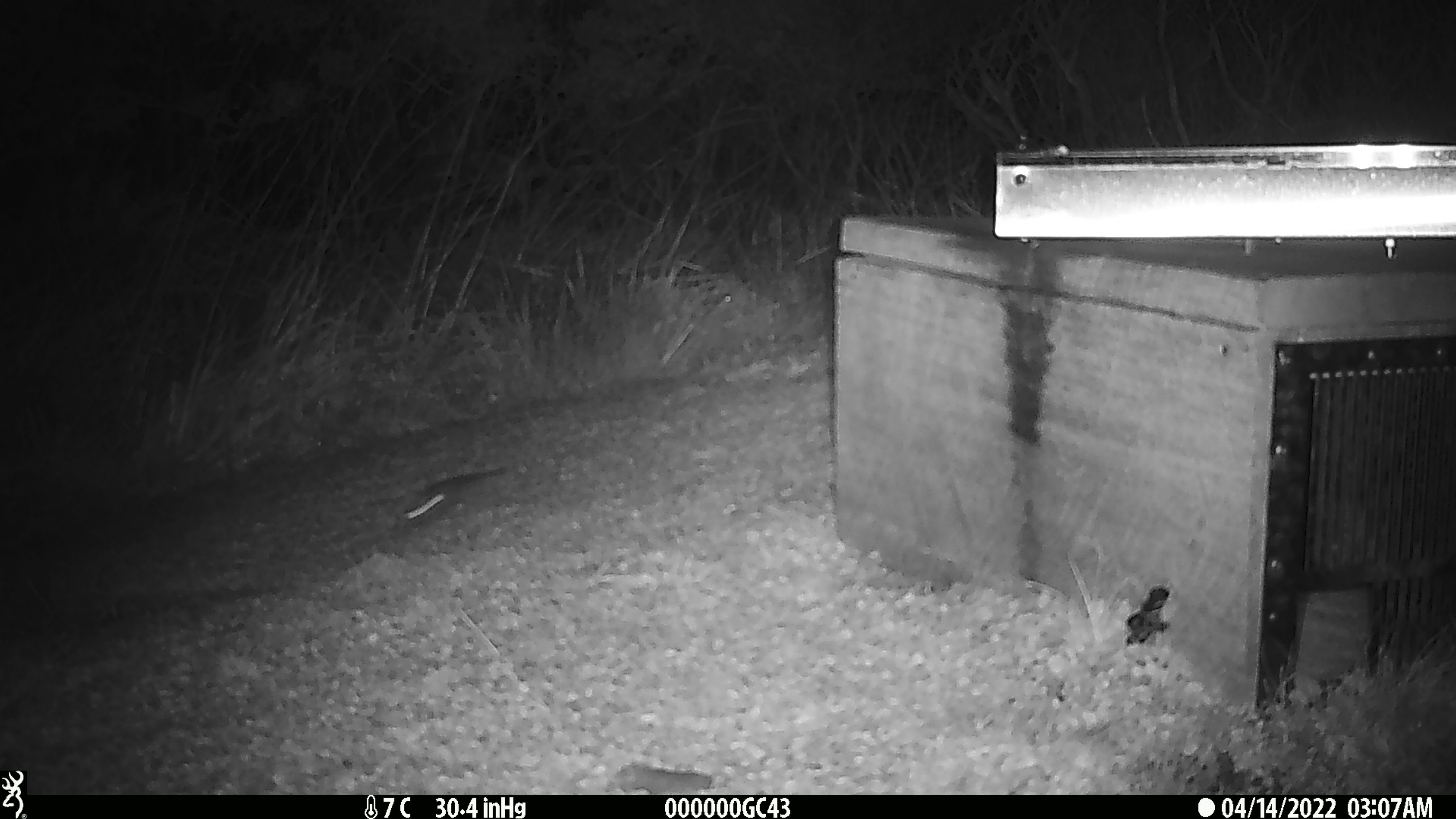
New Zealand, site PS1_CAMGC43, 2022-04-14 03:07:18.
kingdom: Animalia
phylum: Chordata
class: Mammalia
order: Rodentia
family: Muridae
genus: Mus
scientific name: Mus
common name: mouse